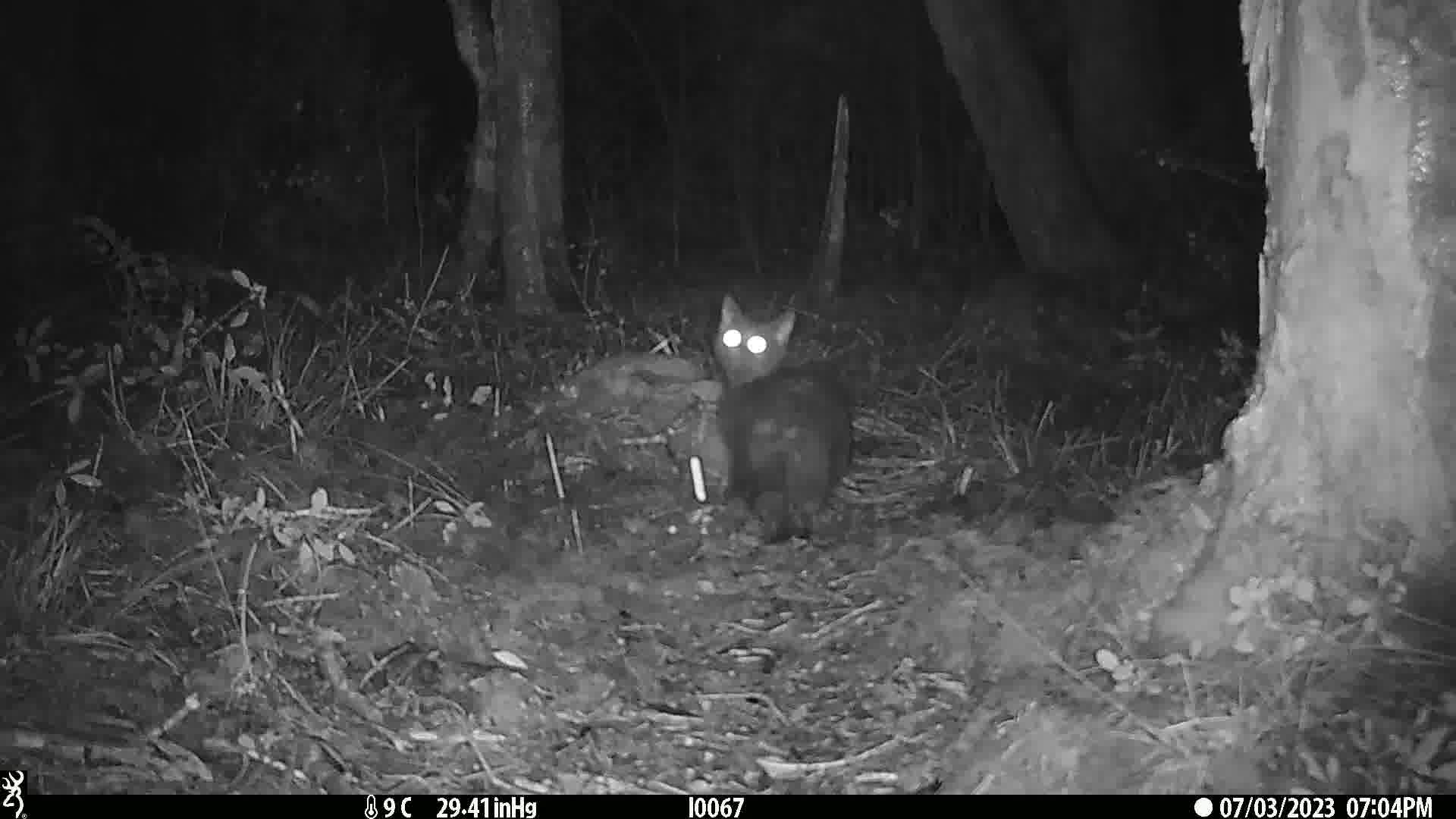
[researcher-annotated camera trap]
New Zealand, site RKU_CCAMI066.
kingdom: Animalia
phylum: Chordata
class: Mammalia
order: Carnivora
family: Felidae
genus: Felis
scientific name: Felis catus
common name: domestic cat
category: cat